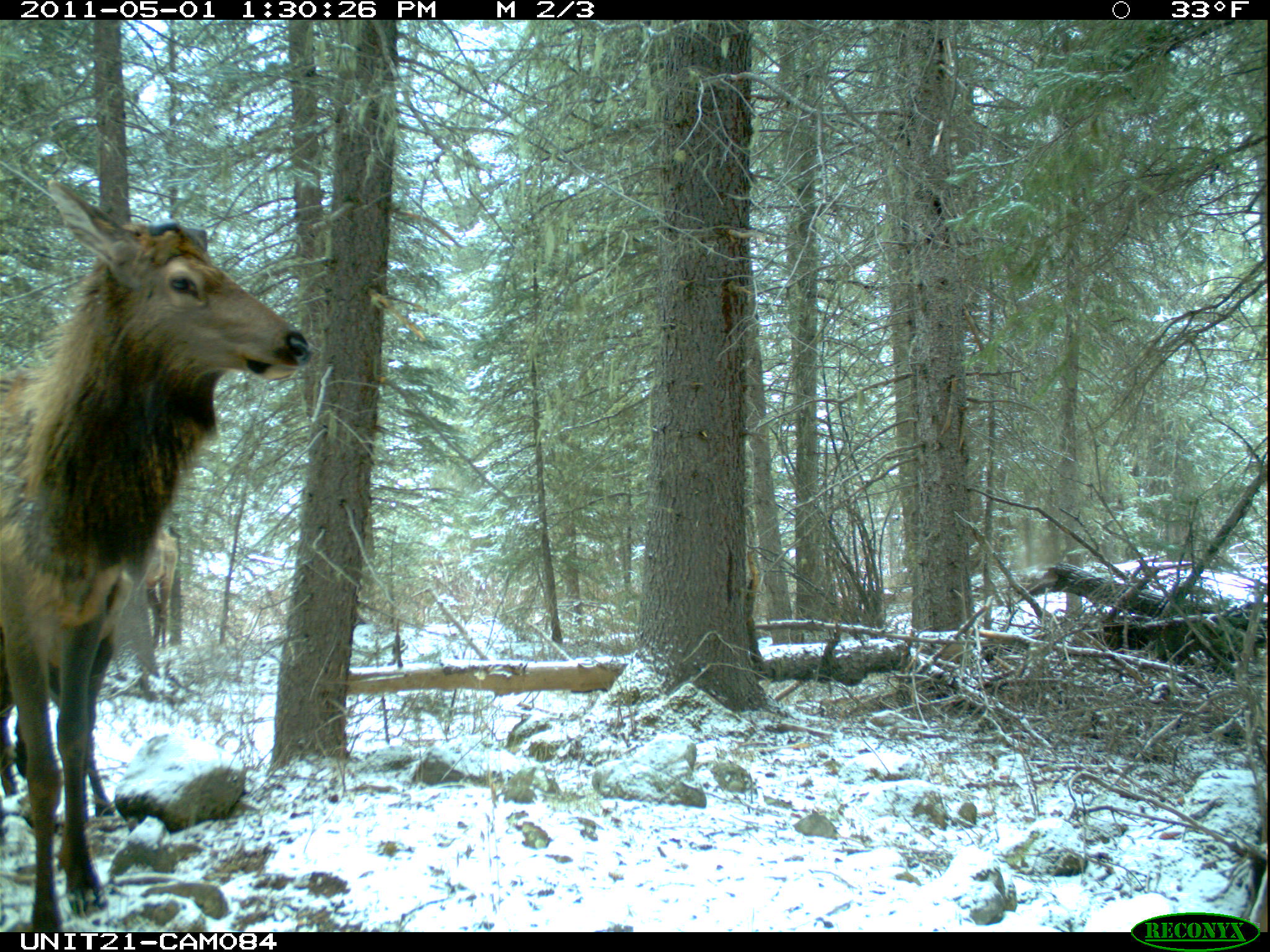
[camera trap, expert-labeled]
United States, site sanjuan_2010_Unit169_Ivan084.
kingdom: Animalia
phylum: Chordata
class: Mammalia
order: Artiodactyla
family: Cervidae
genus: Cervus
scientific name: Cervus elaphus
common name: red deer